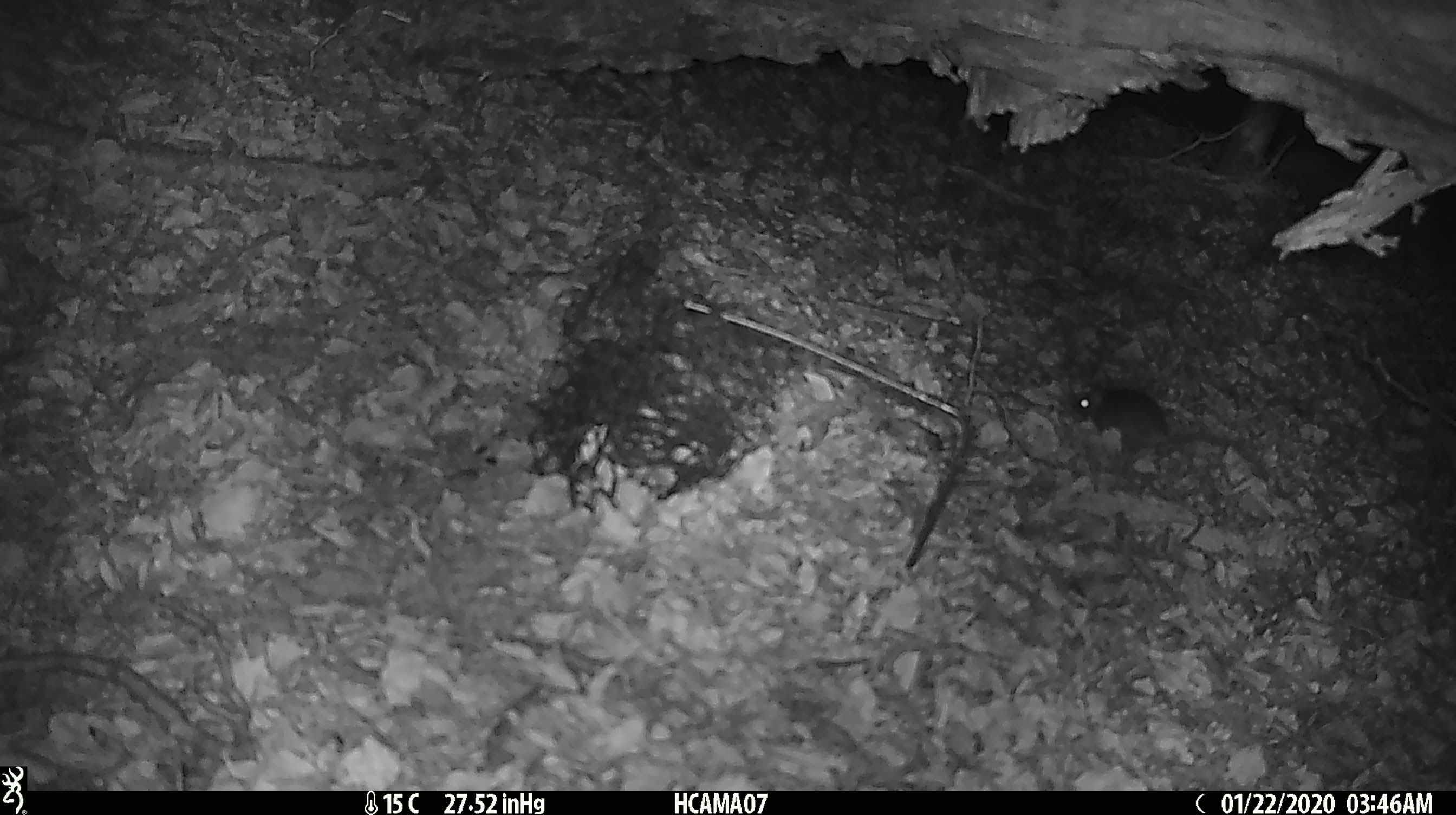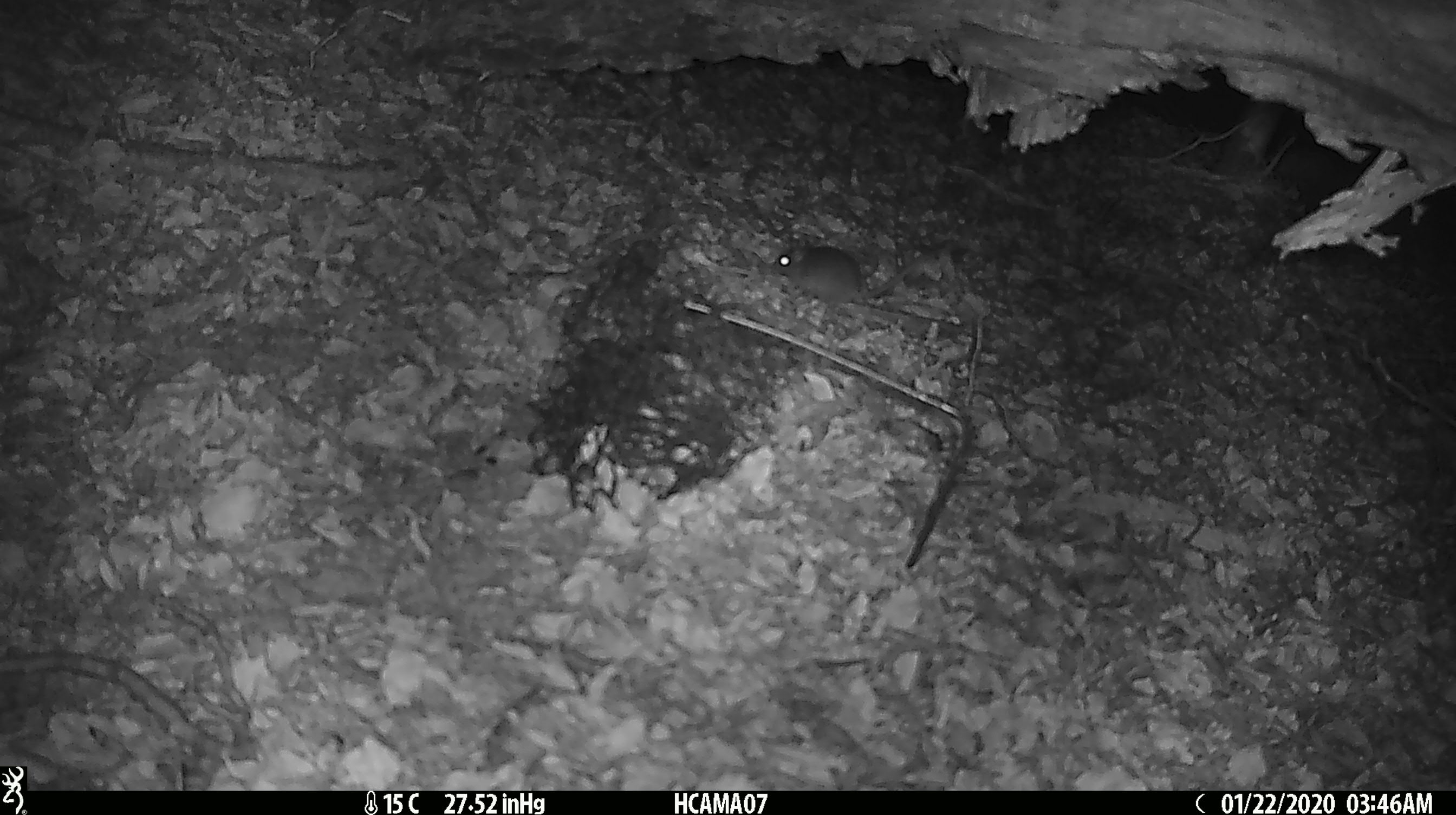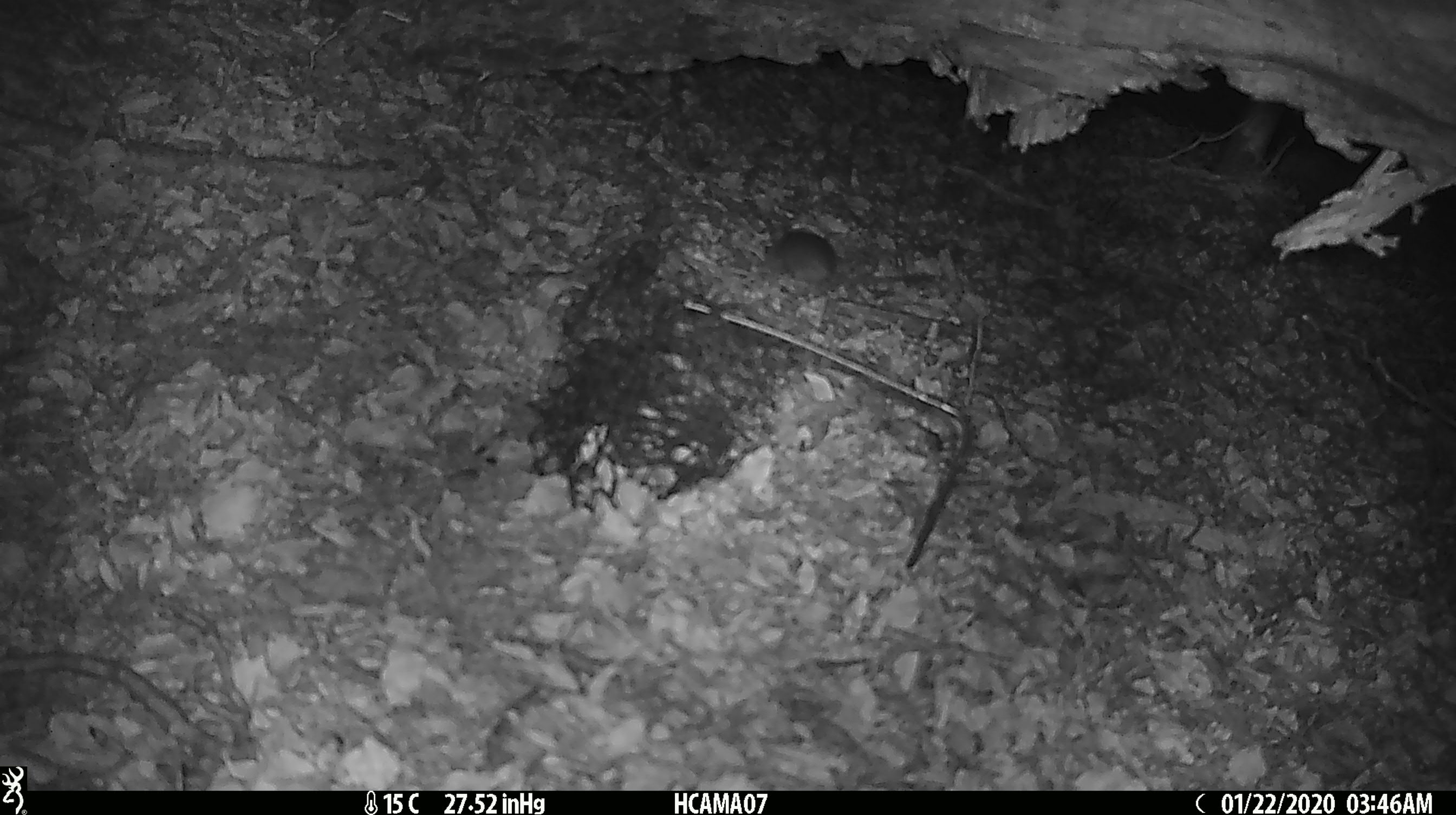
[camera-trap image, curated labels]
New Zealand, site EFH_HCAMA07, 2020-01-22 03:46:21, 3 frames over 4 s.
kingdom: Animalia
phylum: Chordata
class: Mammalia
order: Rodentia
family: Muridae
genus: Mus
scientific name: Mus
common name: mouse